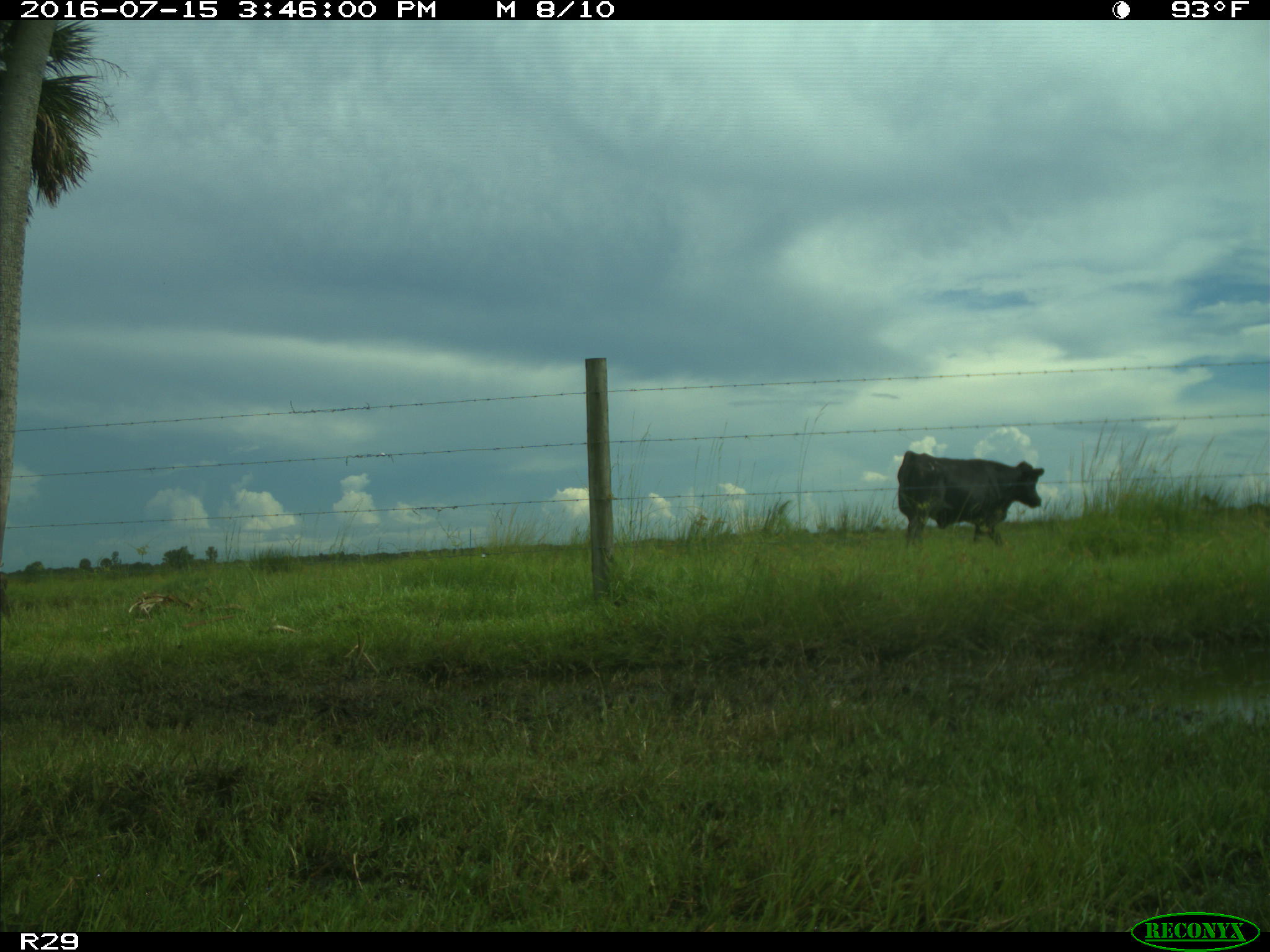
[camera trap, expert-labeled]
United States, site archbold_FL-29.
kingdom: Animalia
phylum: Chordata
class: Mammalia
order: Artiodactyla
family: Bovidae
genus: Bos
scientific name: Bos taurus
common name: domestic cow